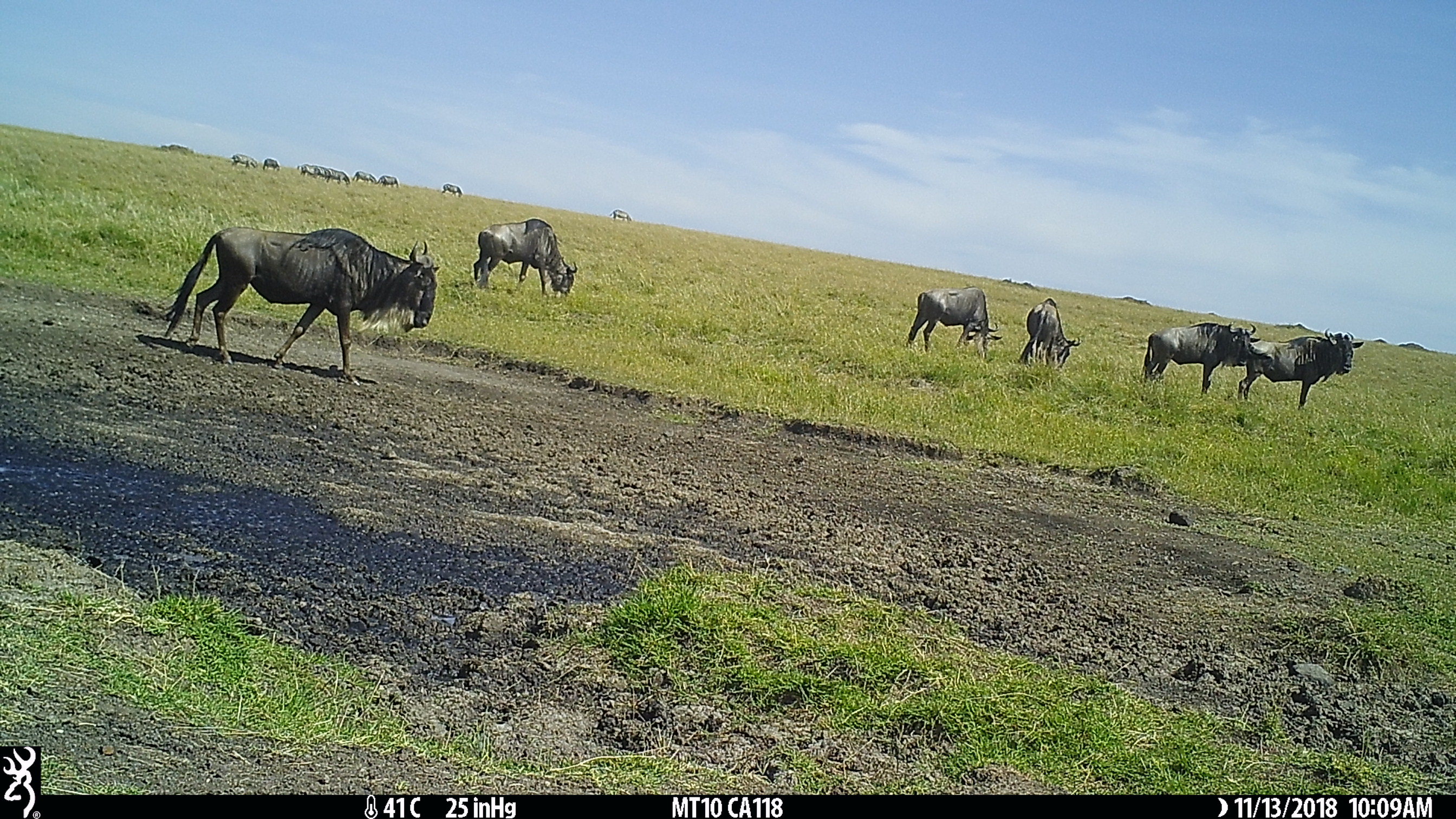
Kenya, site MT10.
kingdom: Animalia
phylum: Chordata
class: Mammalia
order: Artiodactyla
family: Bovidae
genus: Connochaetes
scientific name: Connochaetes taurinus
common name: blue wildebeest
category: wildebeest